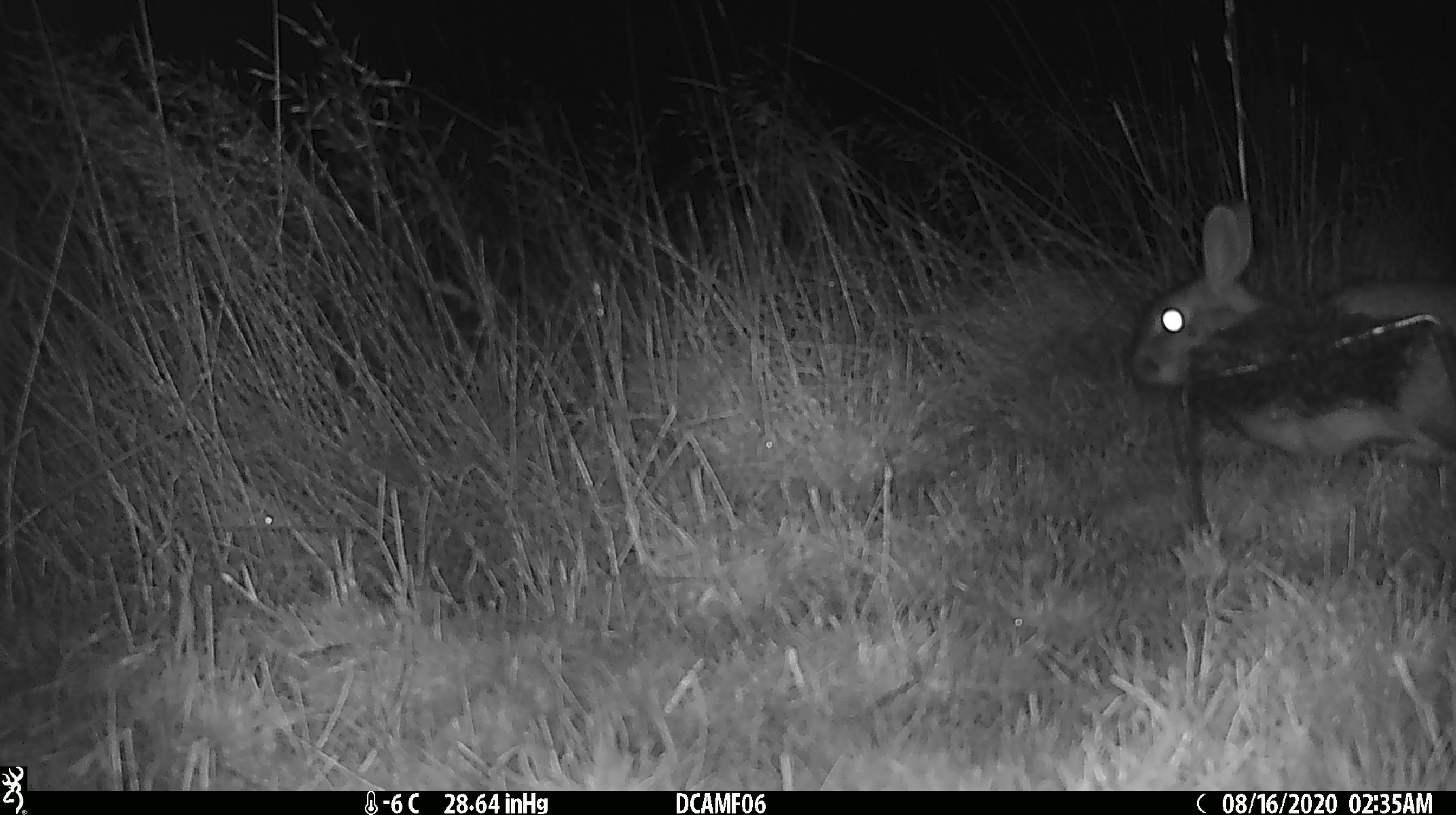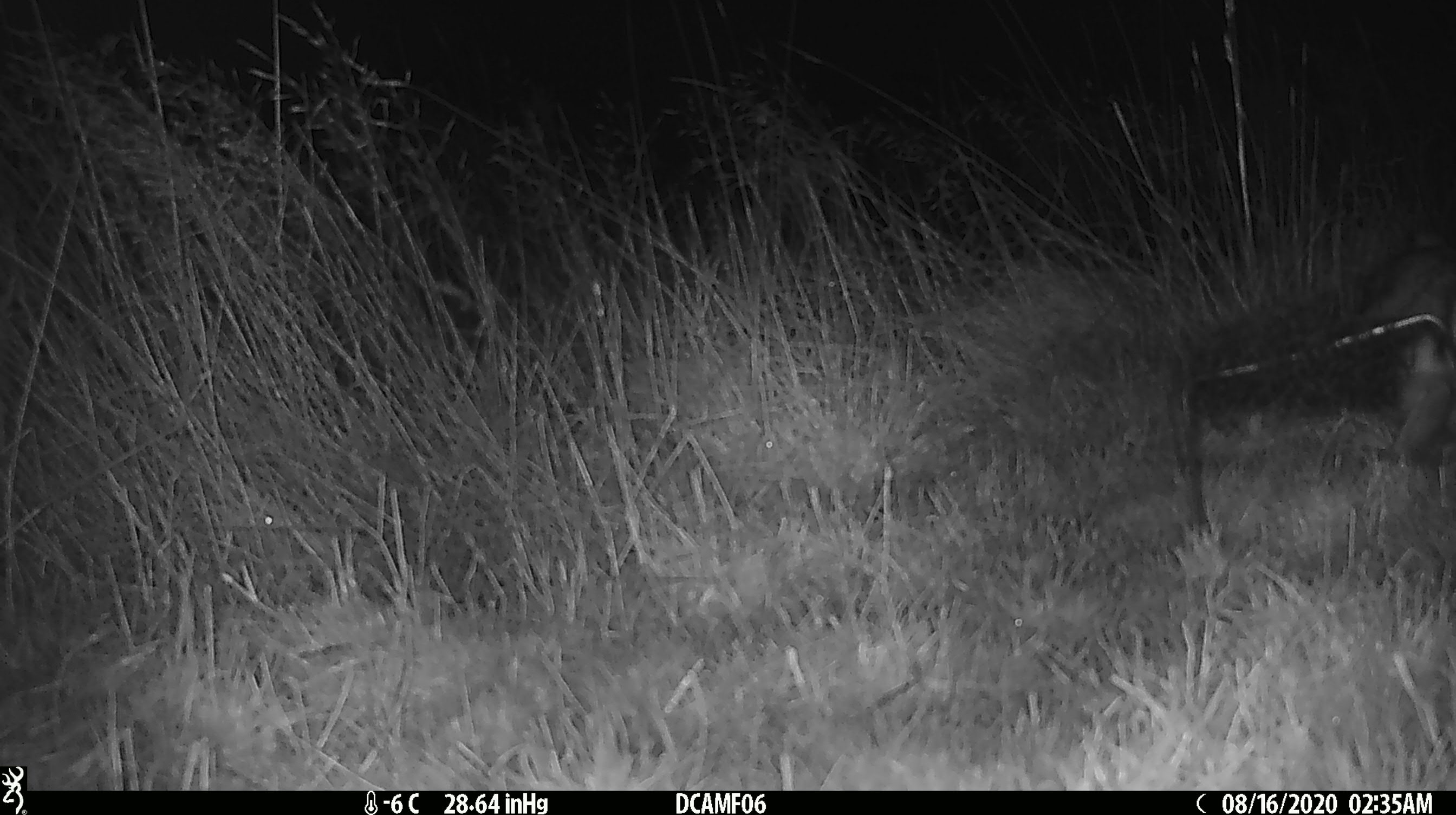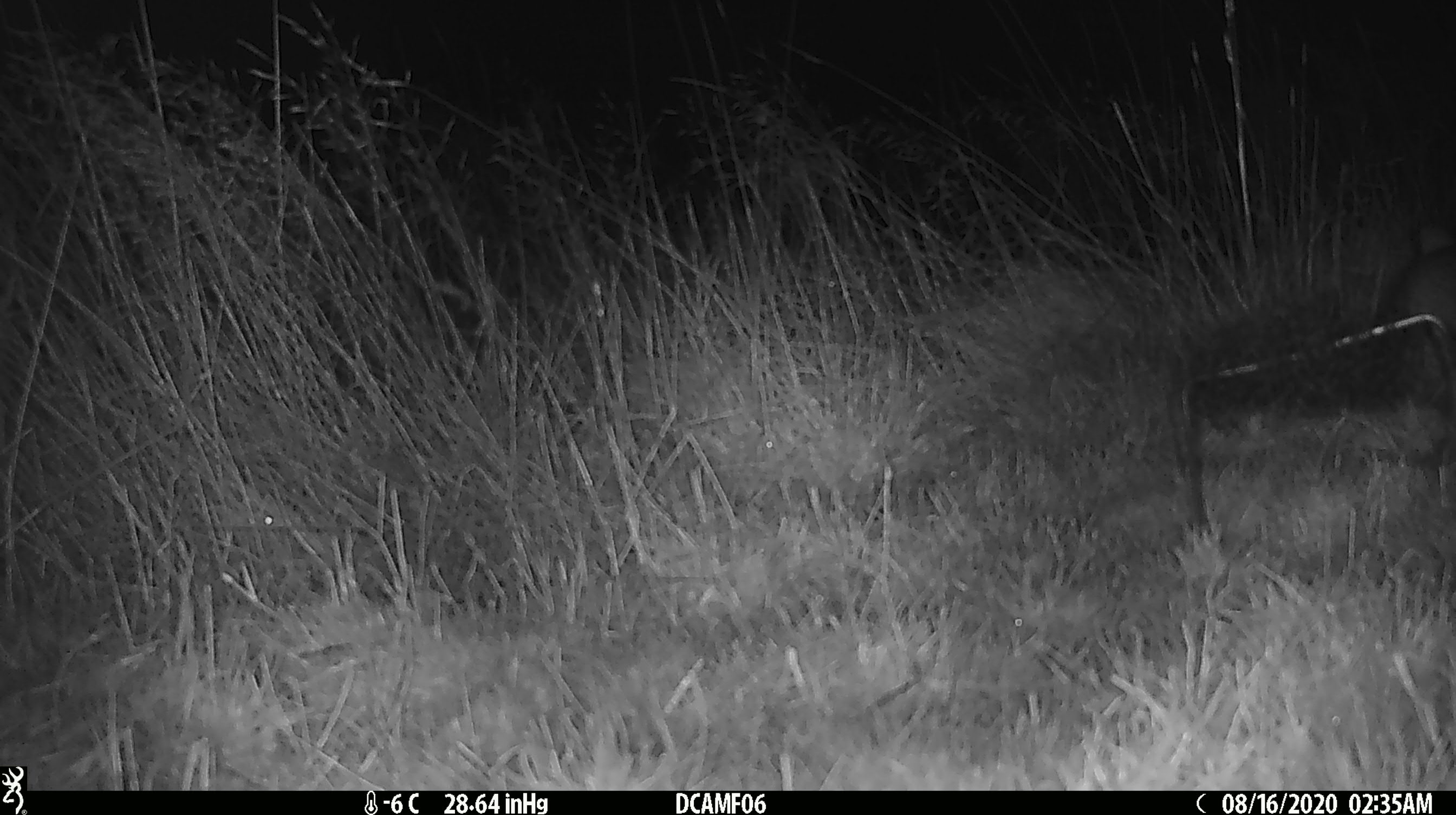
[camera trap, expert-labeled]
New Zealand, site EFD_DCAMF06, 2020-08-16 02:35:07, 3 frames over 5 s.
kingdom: Animalia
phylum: Chordata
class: Mammalia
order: Lagomorpha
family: Leporidae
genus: Oryctolagus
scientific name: Oryctolagus cuniculus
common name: european rabbit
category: rabbit